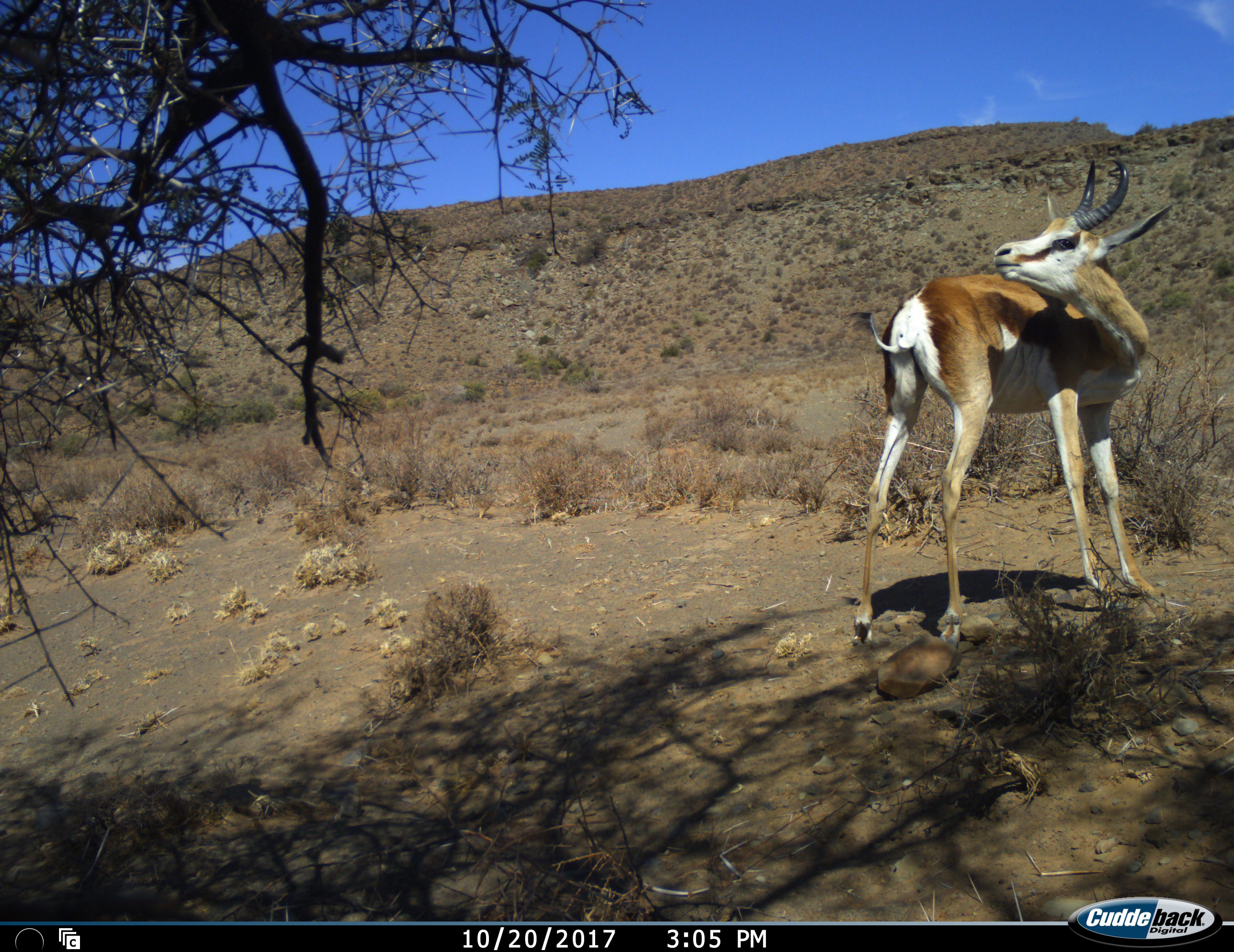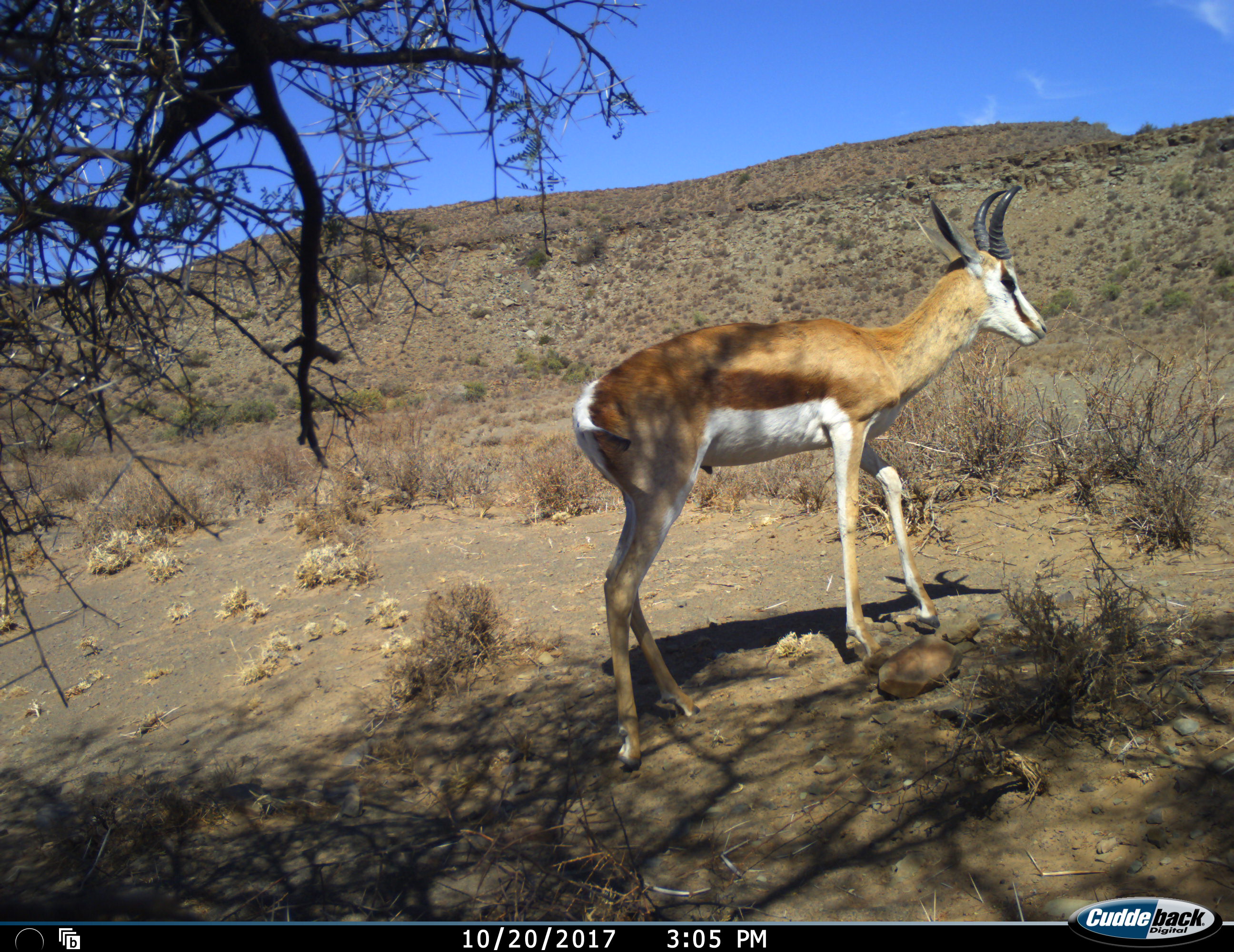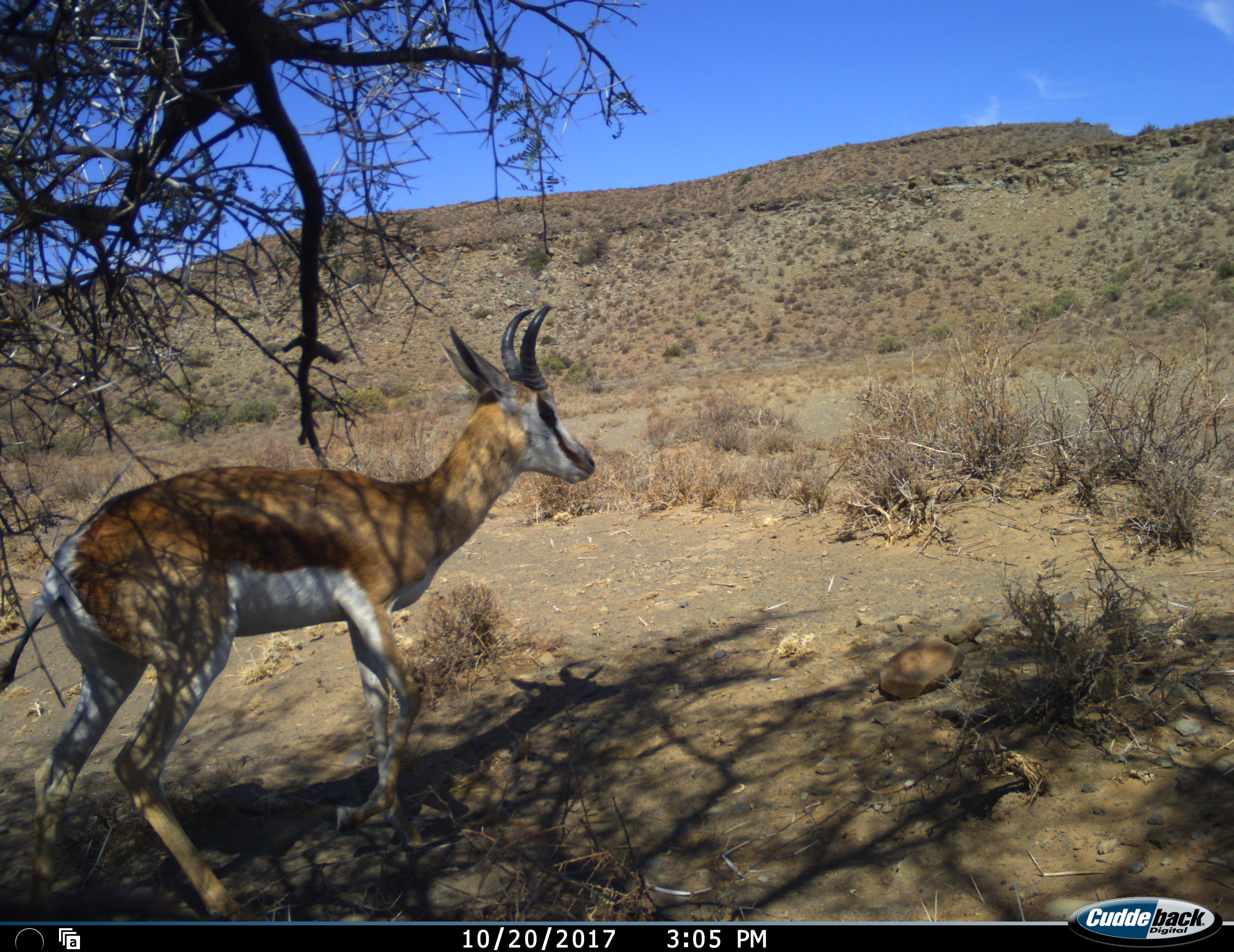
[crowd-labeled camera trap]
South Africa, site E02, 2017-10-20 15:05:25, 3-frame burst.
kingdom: Animalia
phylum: Chordata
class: Mammalia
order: Artiodactyla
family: Bovidae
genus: Antidorcas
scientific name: Antidorcas marsupialis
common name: springbok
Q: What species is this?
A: Springbok (Antidorcas marsupialis).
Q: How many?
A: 1.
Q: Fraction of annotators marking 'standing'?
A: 50%.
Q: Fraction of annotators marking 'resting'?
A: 0%.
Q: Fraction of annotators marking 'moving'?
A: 70%.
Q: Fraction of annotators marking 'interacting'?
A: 20%.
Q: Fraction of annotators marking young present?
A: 0%.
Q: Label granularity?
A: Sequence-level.